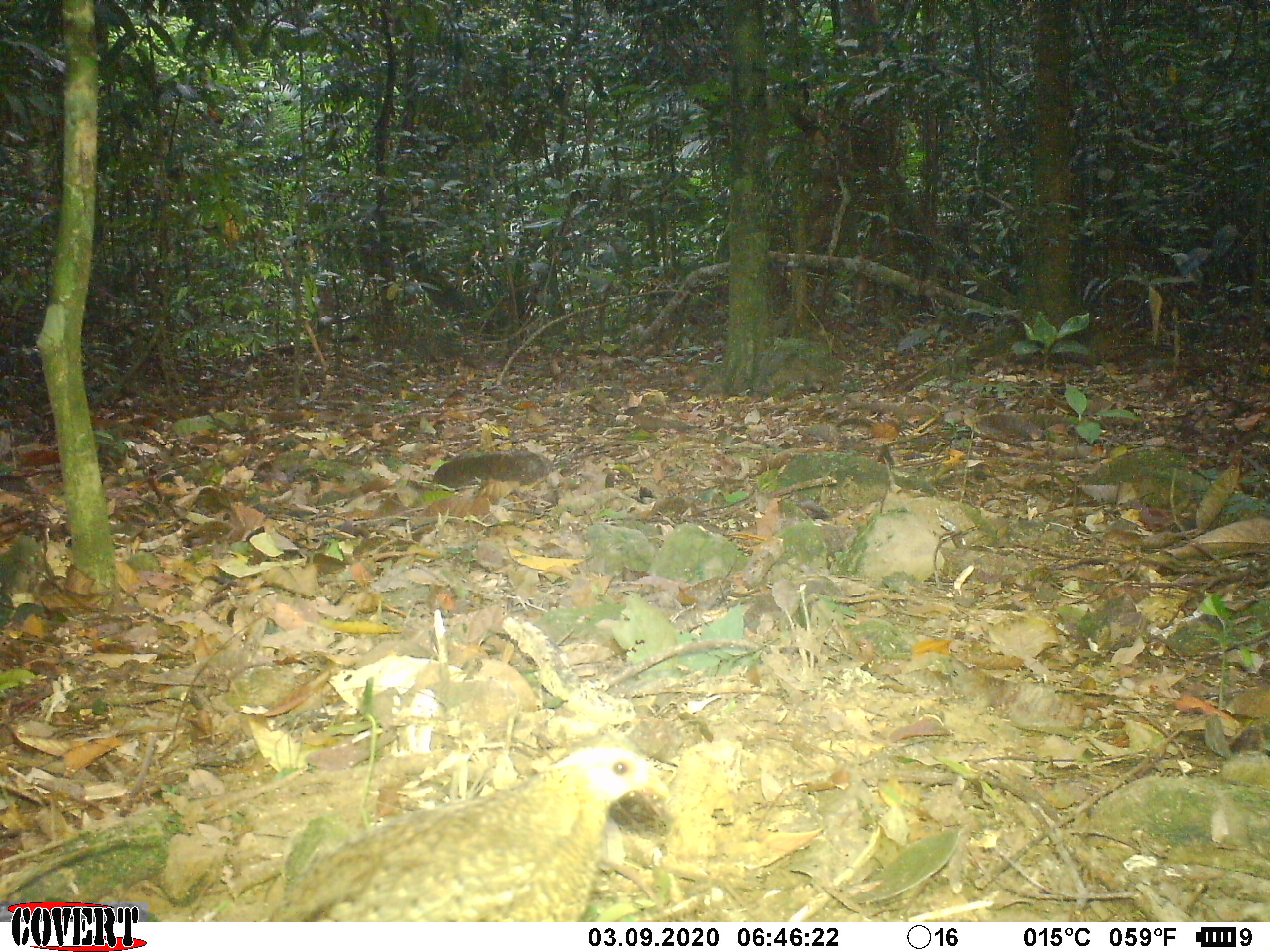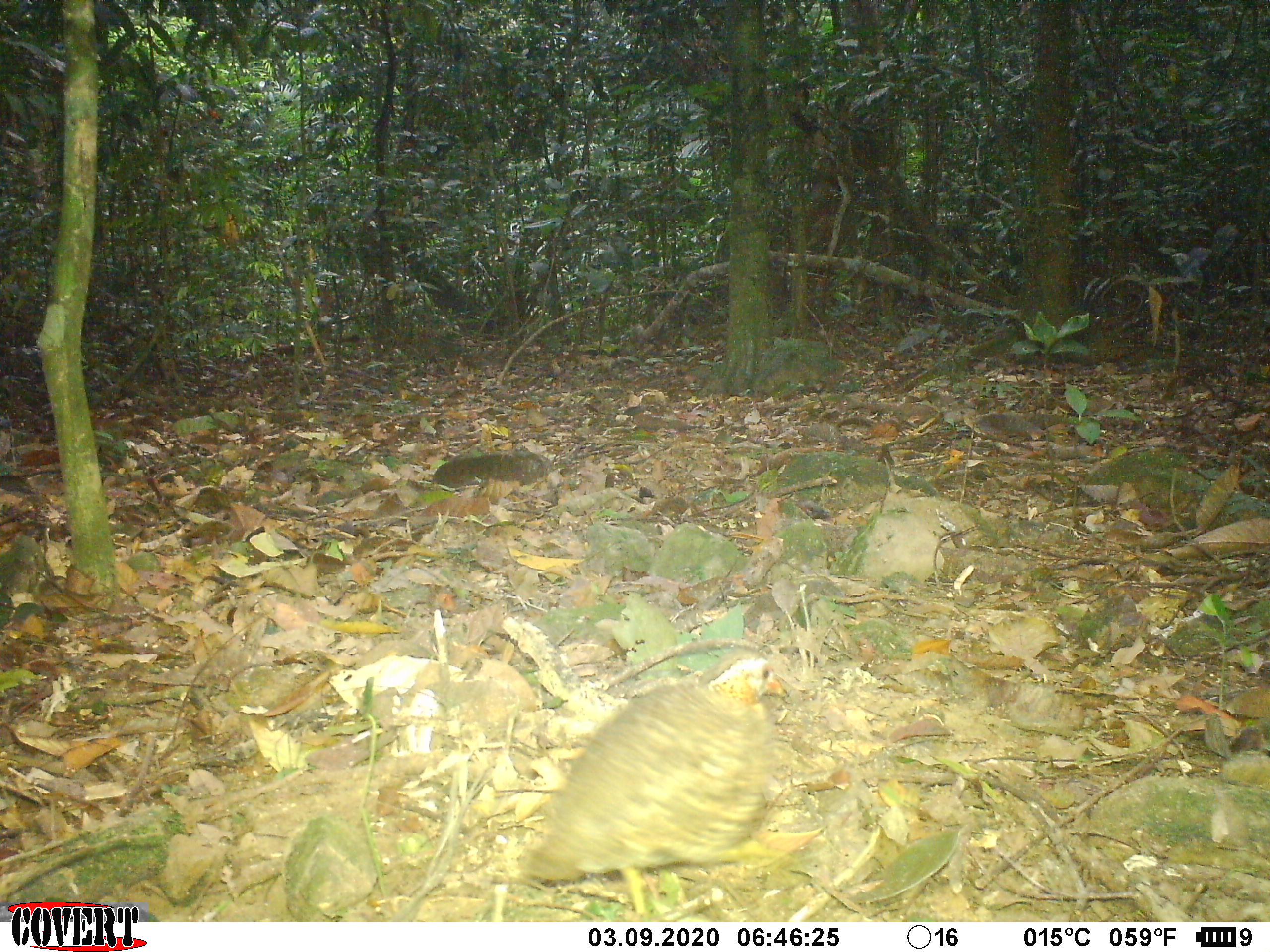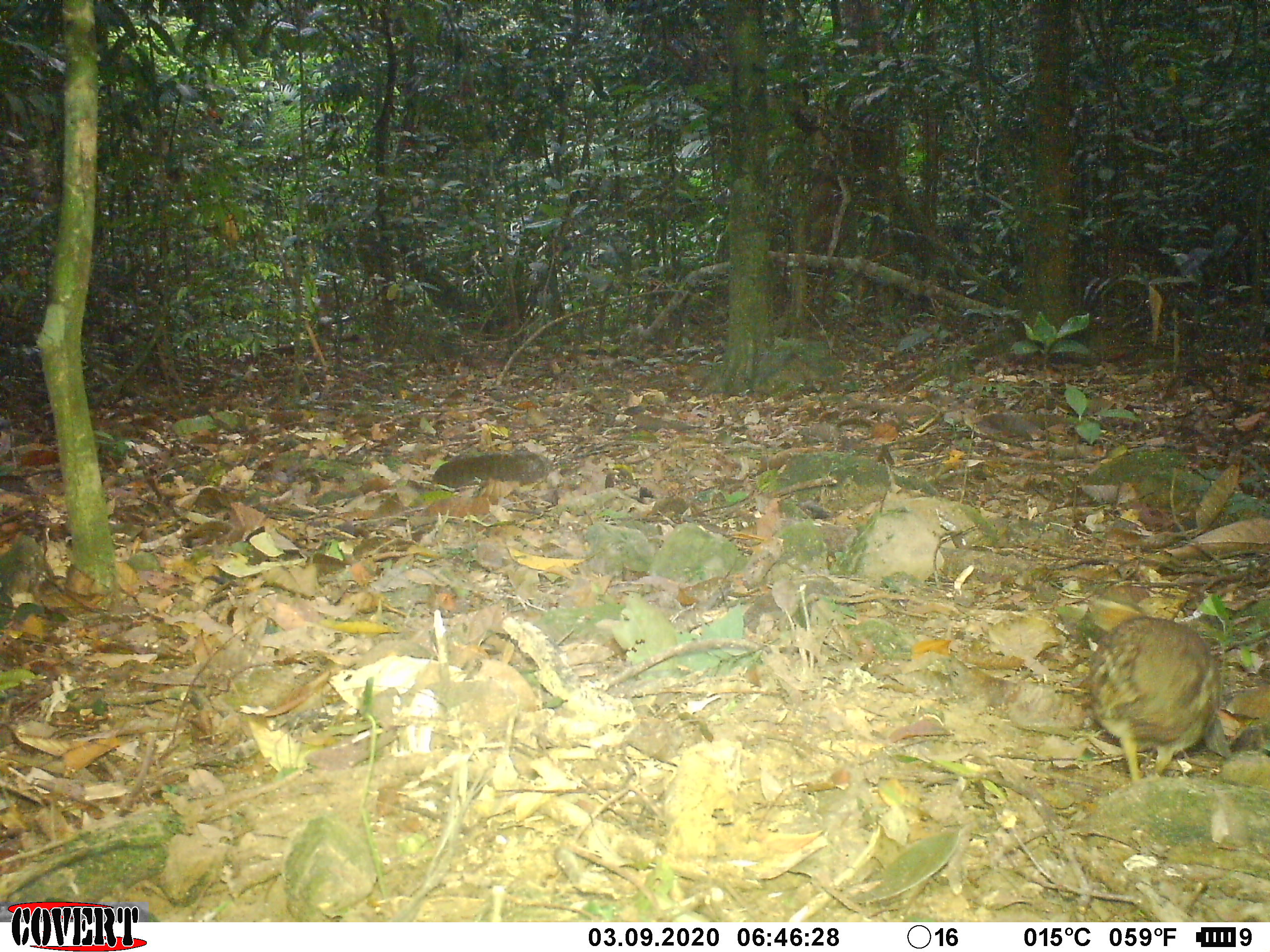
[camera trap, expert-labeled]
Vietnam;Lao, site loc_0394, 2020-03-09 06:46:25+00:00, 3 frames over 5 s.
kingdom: Animalia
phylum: Chordata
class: Aves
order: Galliformes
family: Phasianidae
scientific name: Phasianidae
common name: partridge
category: unidentified partridge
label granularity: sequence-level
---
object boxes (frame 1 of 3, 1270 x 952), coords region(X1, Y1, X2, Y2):
unidentified partridge: region(260, 744, 669, 919)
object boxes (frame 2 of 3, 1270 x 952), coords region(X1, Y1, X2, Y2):
unidentified partridge: region(509, 648, 796, 922)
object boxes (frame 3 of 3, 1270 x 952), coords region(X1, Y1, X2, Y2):
unidentified partridge: region(1083, 615, 1223, 785)